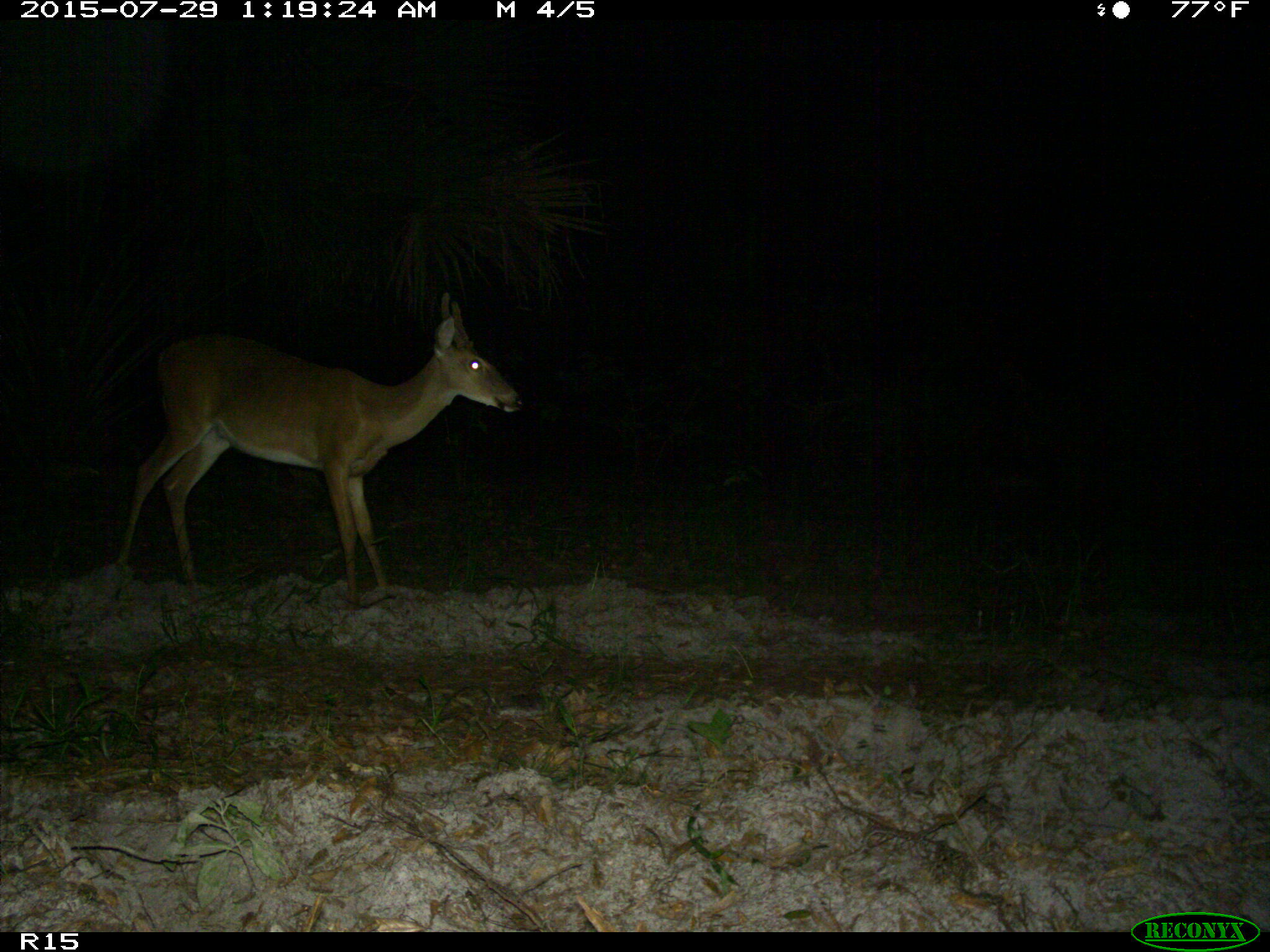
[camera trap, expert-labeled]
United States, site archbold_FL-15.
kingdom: Animalia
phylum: Chordata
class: Mammalia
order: Artiodactyla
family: Cervidae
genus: Odocoileus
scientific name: Odocoileus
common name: deer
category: unidentified deer